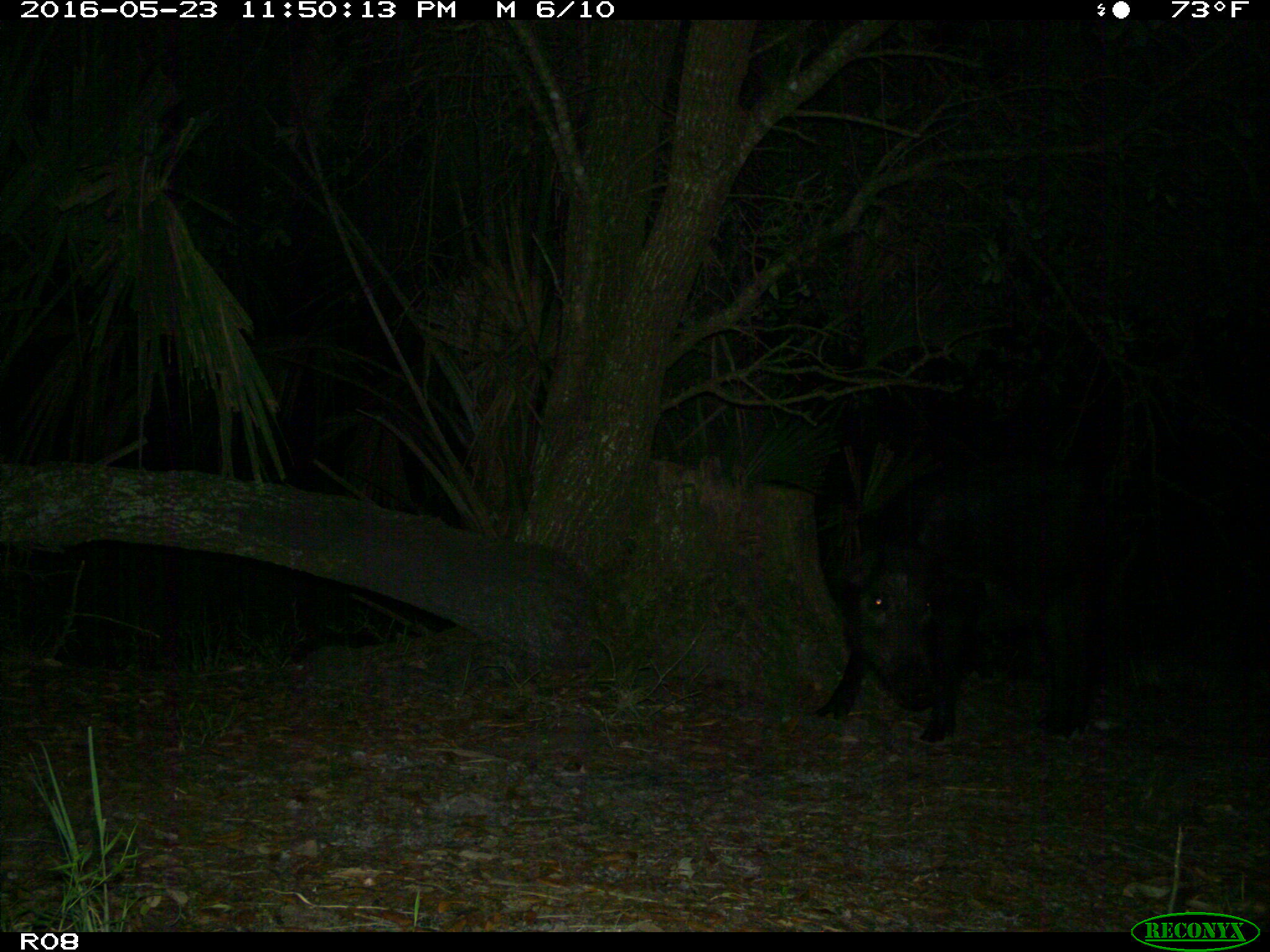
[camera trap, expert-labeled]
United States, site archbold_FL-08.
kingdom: Animalia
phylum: Chordata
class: Mammalia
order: Artiodactyla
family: Suidae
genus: Sus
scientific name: Sus scrofa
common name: wild boar